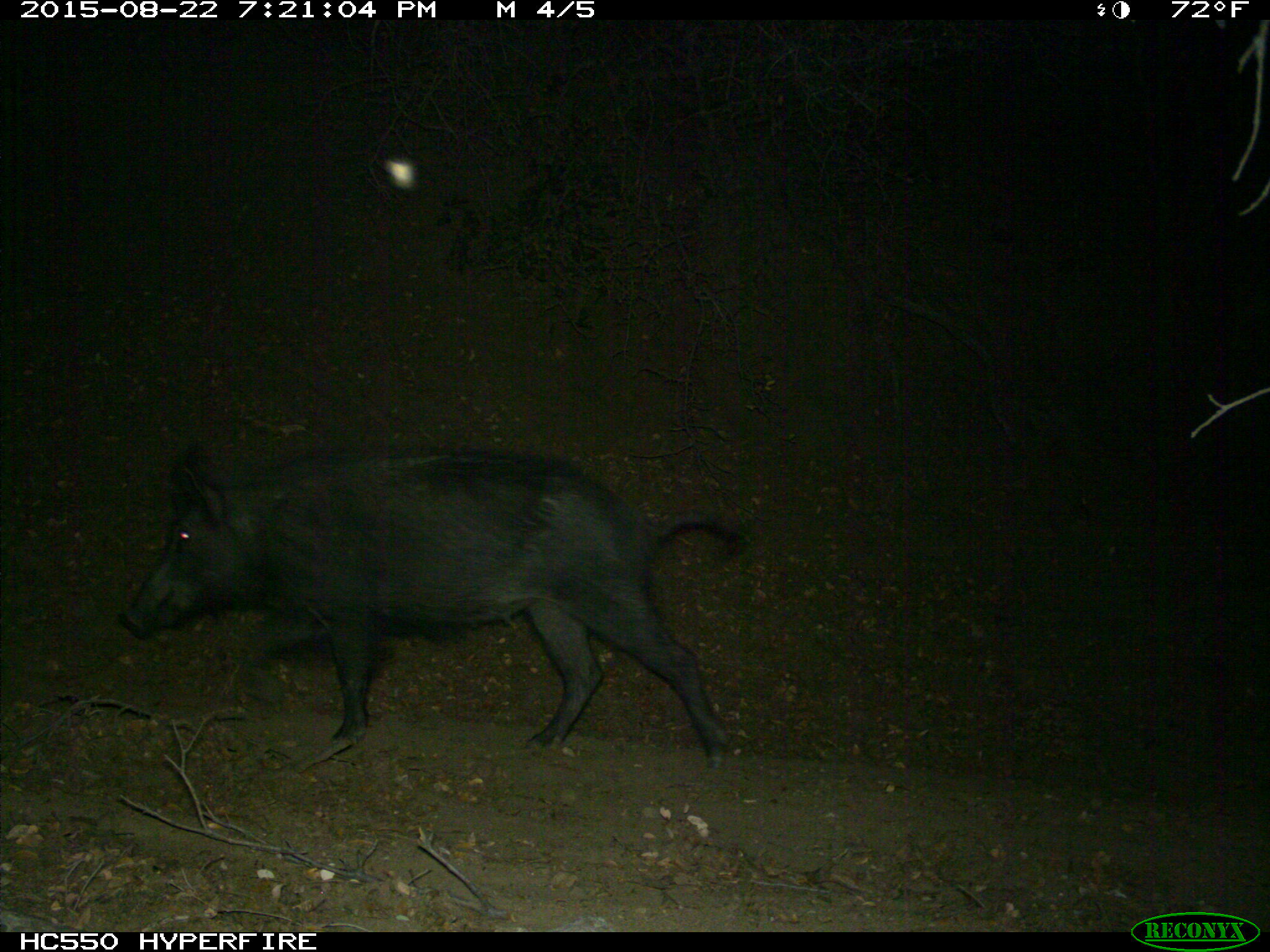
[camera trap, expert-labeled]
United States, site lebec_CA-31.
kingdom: Animalia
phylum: Chordata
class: Mammalia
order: Artiodactyla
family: Suidae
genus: Sus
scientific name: Sus scrofa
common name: wild boar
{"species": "Sus scrofa (wild boar)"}